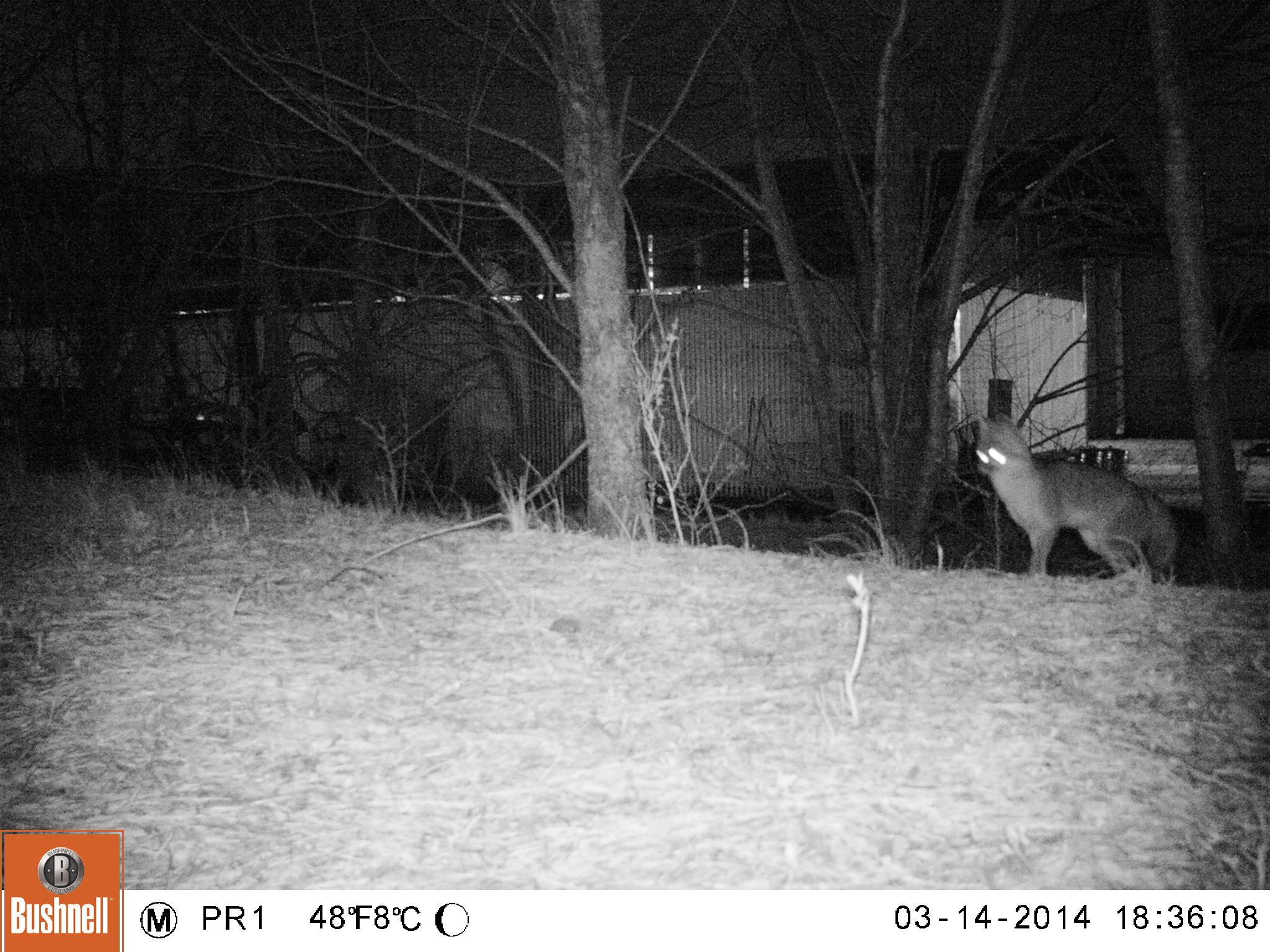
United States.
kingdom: Animalia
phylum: Chordata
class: Mammalia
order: Carnivora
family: Canidae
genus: Urocyon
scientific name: Urocyon cinereoargenteus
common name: gray fox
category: Grey Fox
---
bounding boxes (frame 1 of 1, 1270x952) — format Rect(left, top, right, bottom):
Grey Fox: Rect(960, 416, 1201, 587)